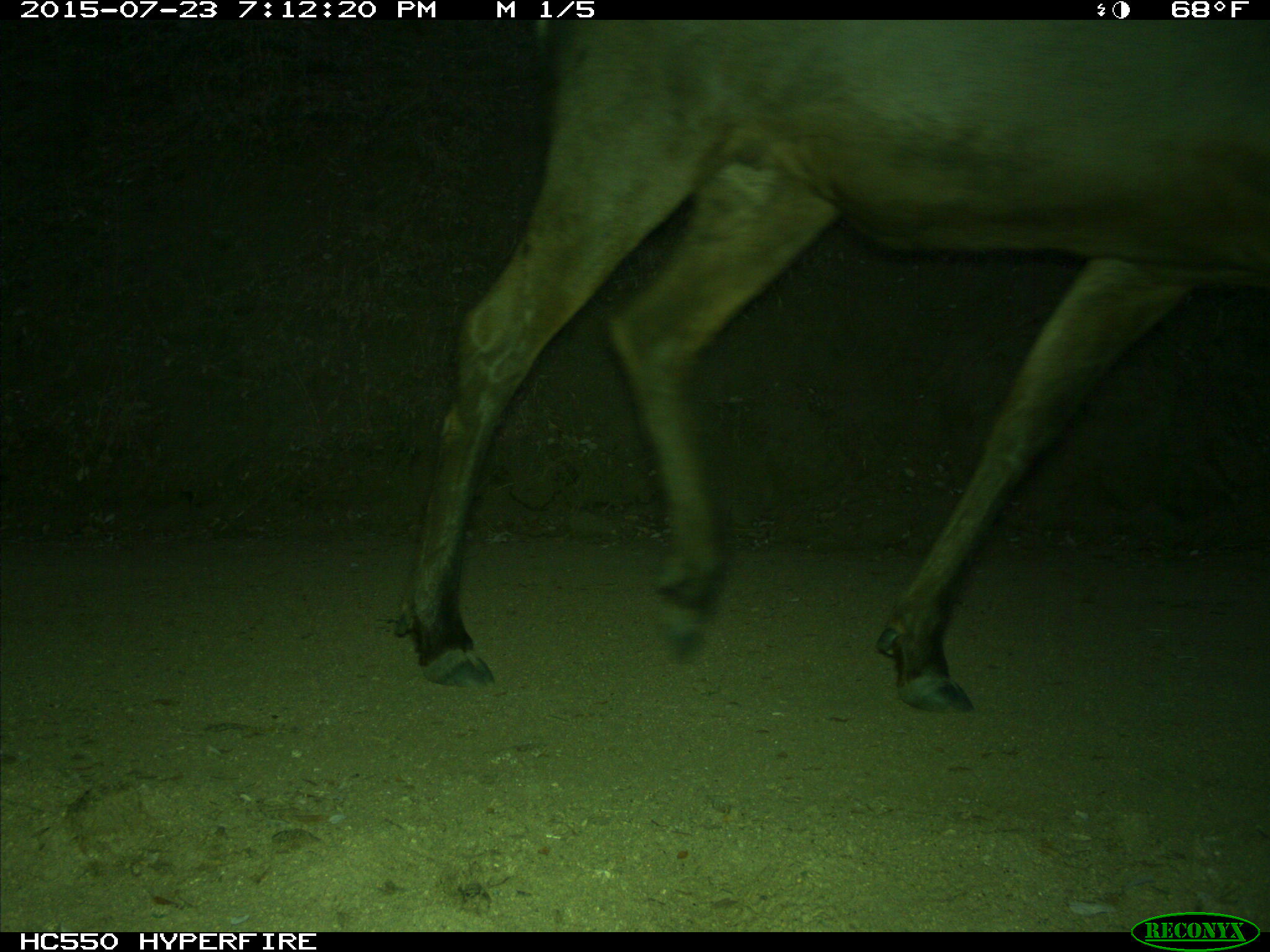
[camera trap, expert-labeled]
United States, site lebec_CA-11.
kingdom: Animalia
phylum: Chordata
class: Mammalia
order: Artiodactyla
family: Cervidae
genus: Cervus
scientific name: Cervus canadensis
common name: elk